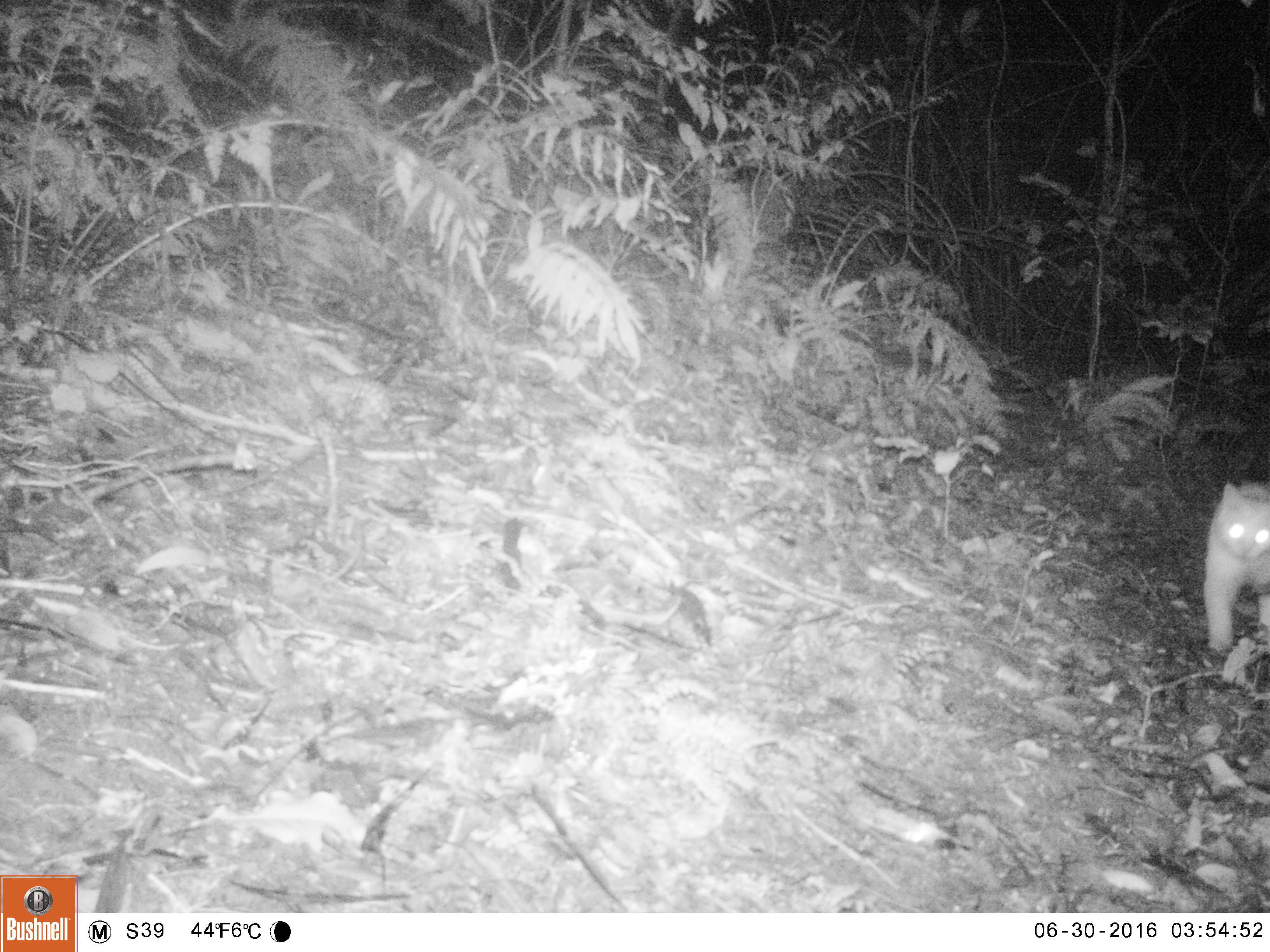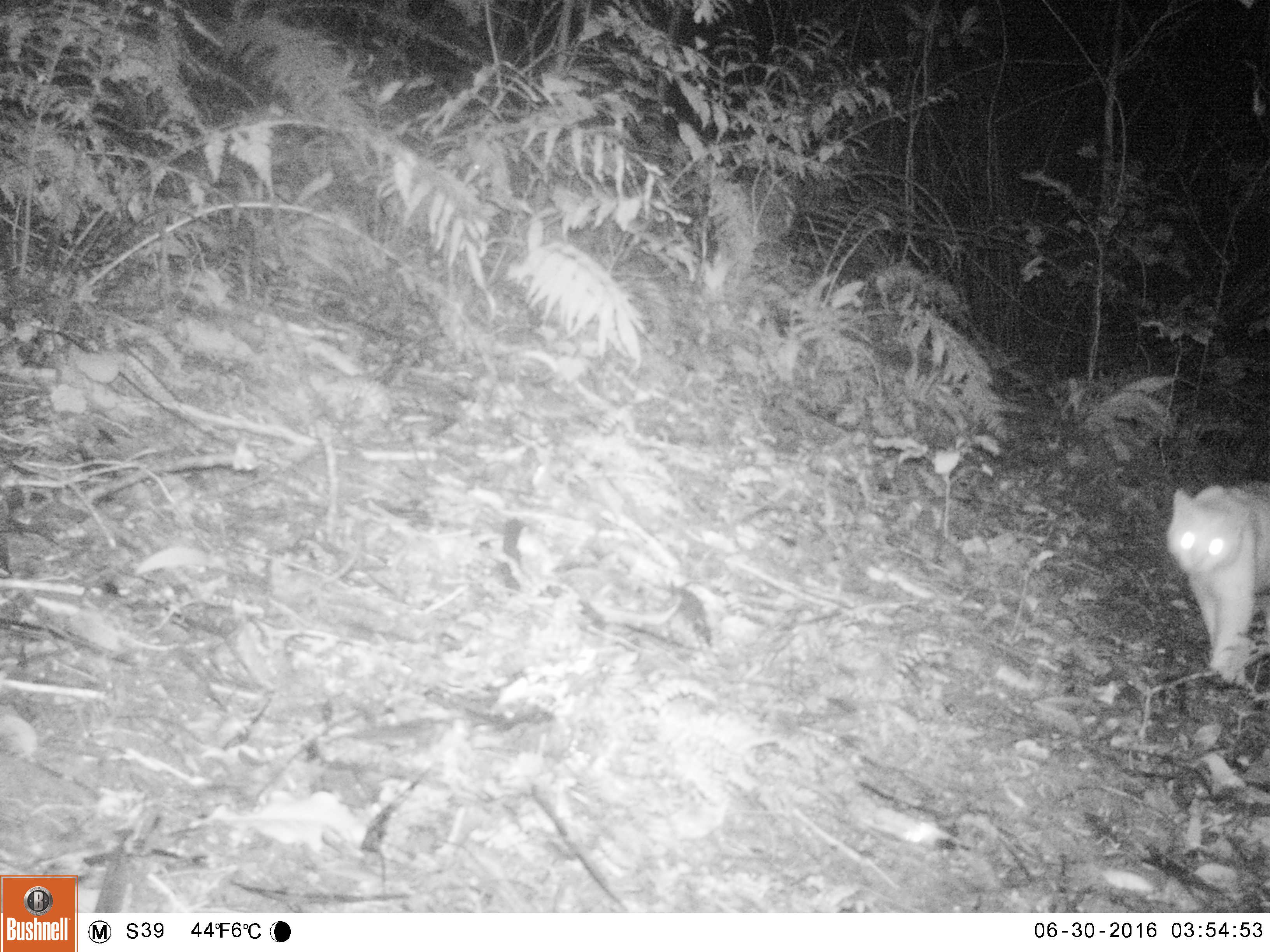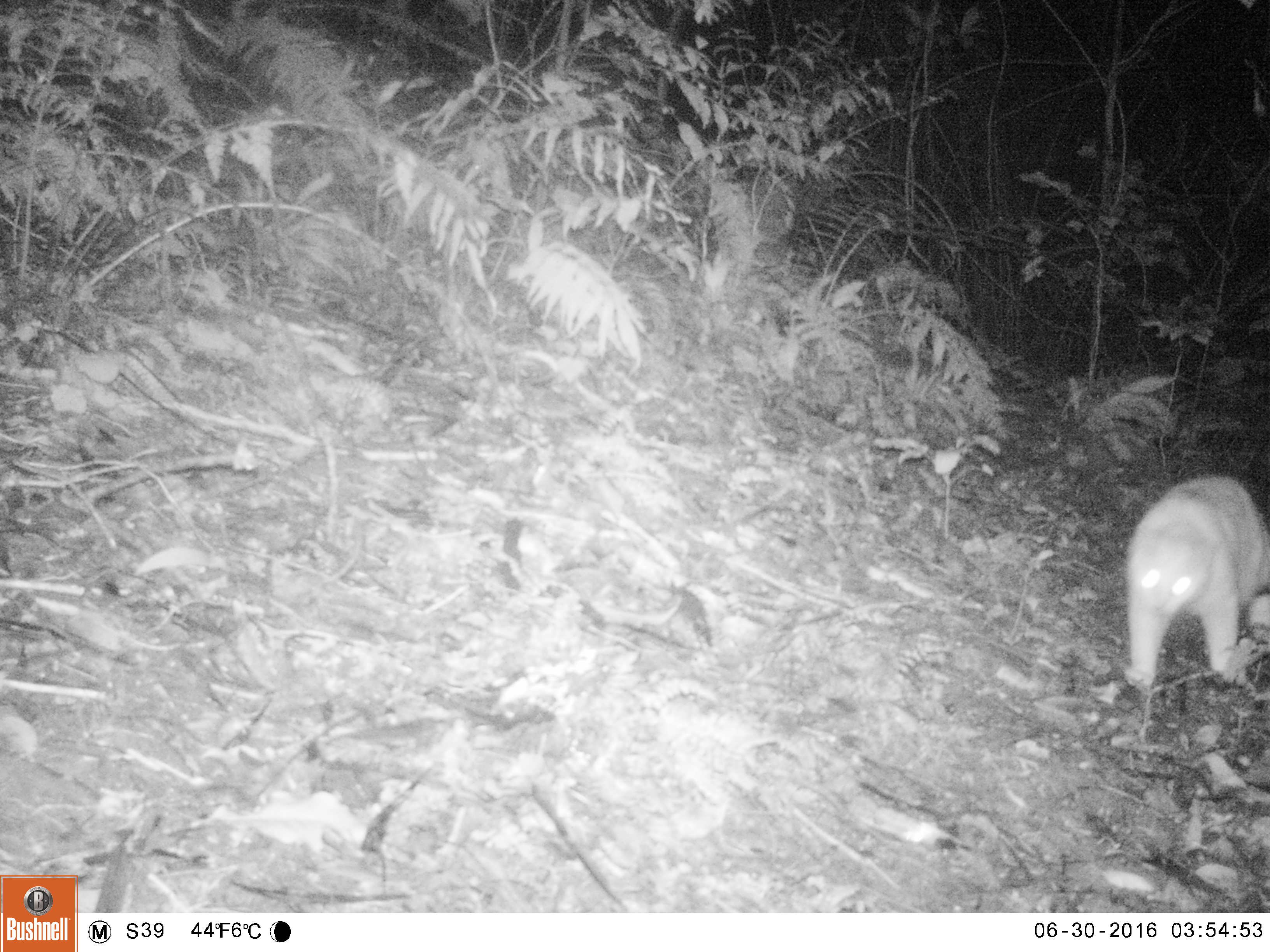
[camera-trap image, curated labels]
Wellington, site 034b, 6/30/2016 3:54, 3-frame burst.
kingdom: Animalia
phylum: Chordata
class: Mammalia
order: Carnivora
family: Felidae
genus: Felis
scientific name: Felis catus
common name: cat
Cat (Felis catus).